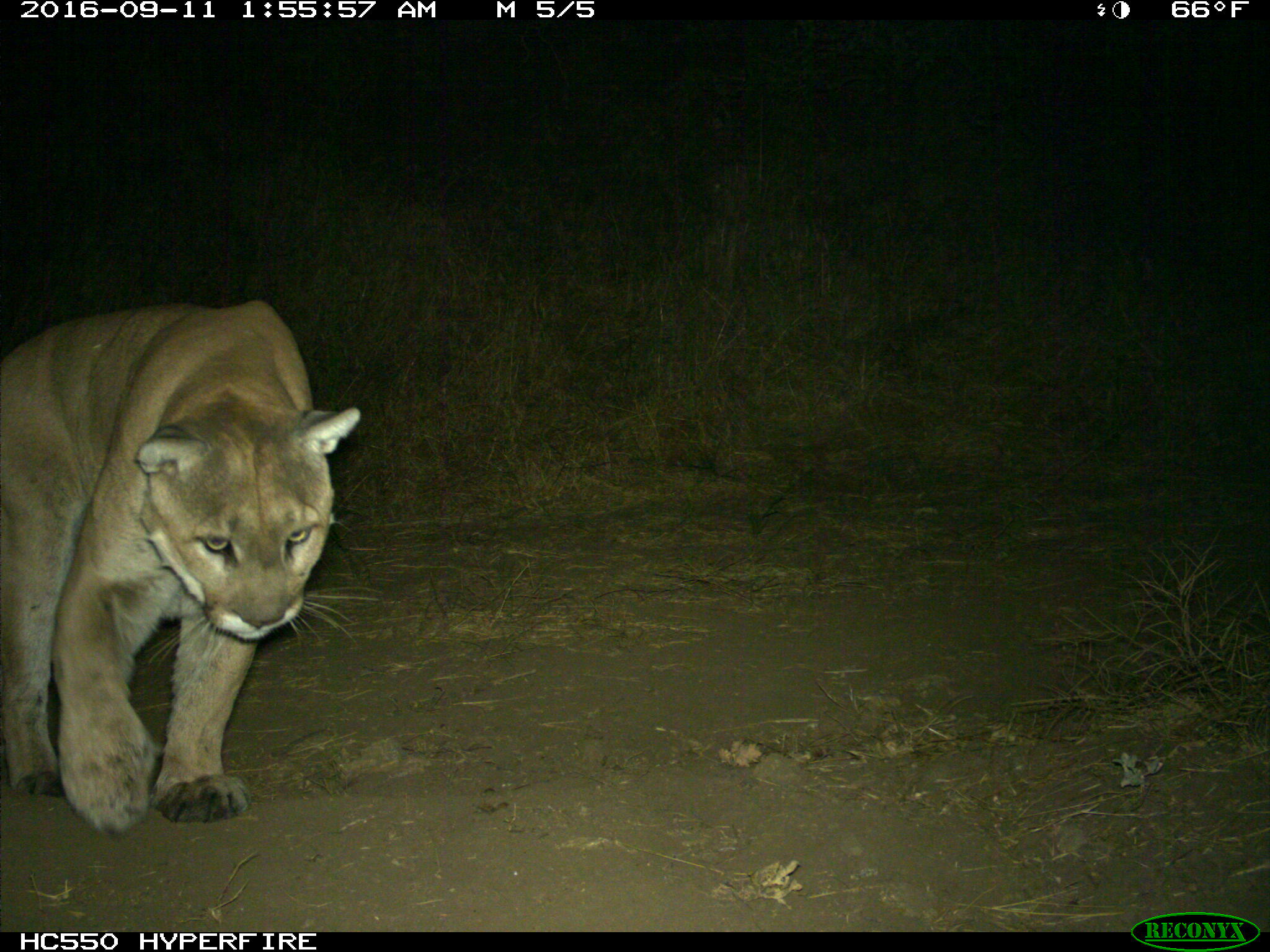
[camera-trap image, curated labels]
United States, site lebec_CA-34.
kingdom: Animalia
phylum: Chordata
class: Mammalia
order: Carnivora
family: Felidae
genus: Puma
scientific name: Puma concolor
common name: mountain lion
Puma concolor (mountain lion).